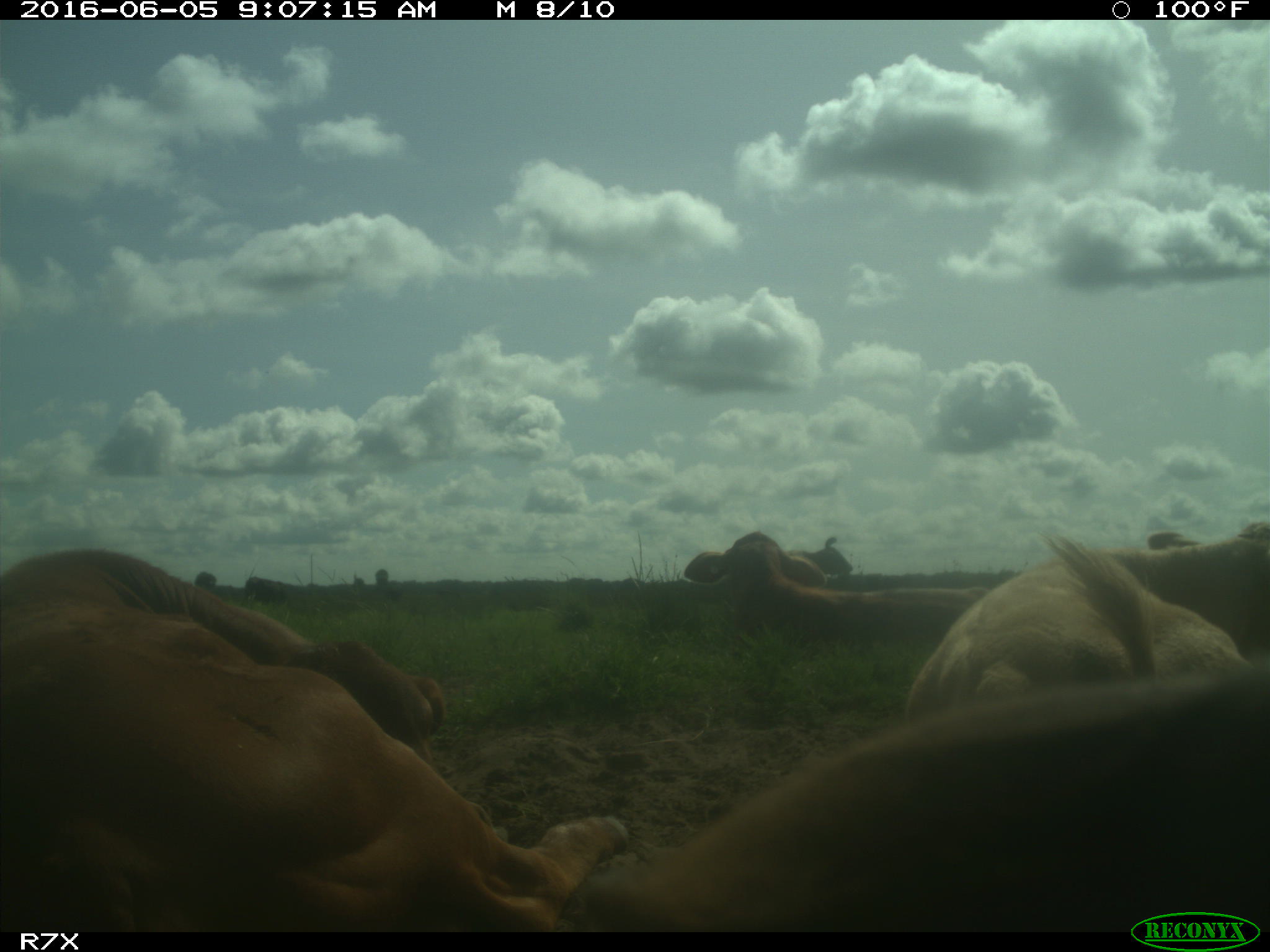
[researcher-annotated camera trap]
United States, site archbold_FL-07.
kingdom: Animalia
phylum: Chordata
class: Mammalia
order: Artiodactyla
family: Bovidae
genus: Bos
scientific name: Bos taurus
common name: domestic cow